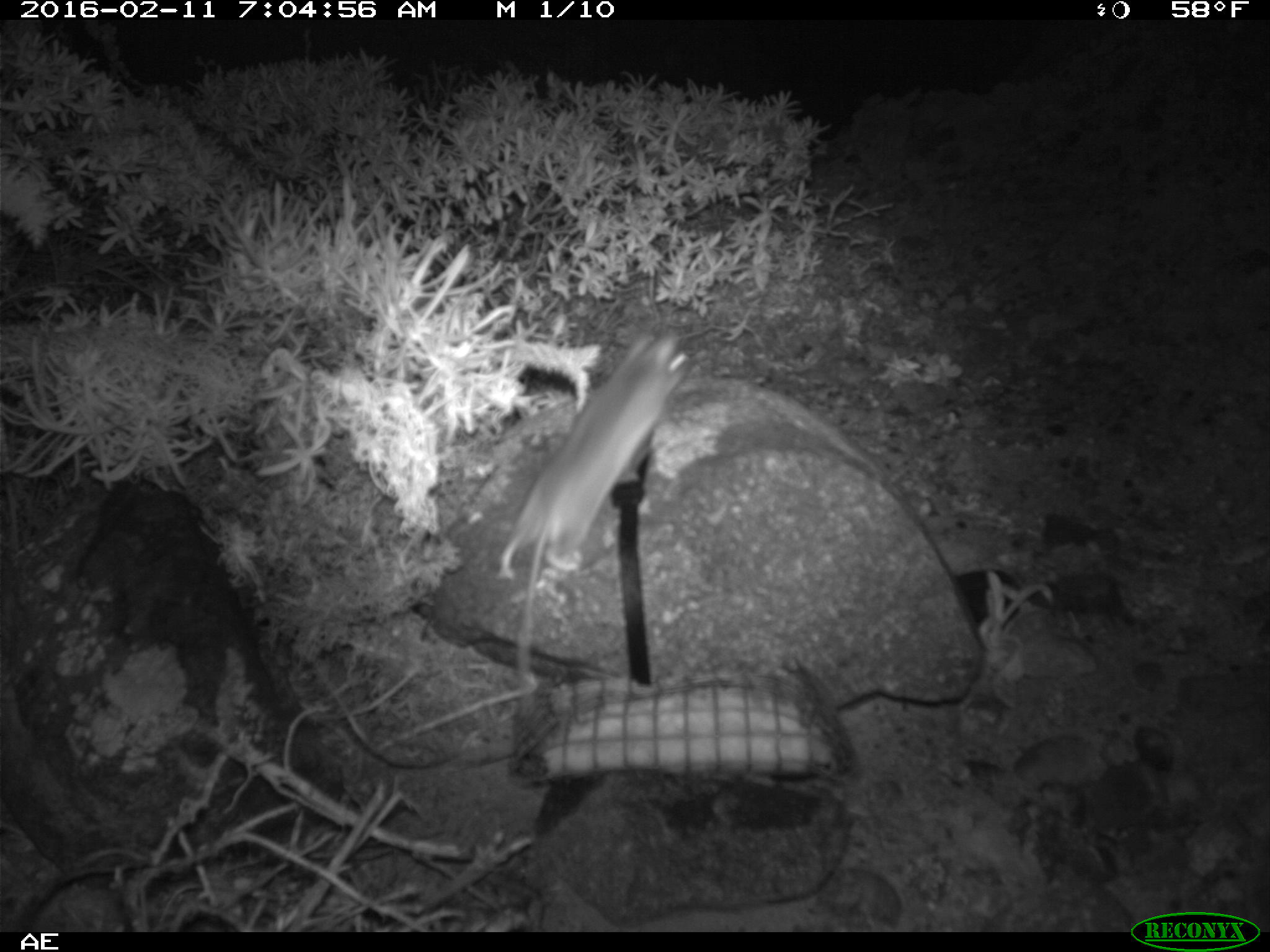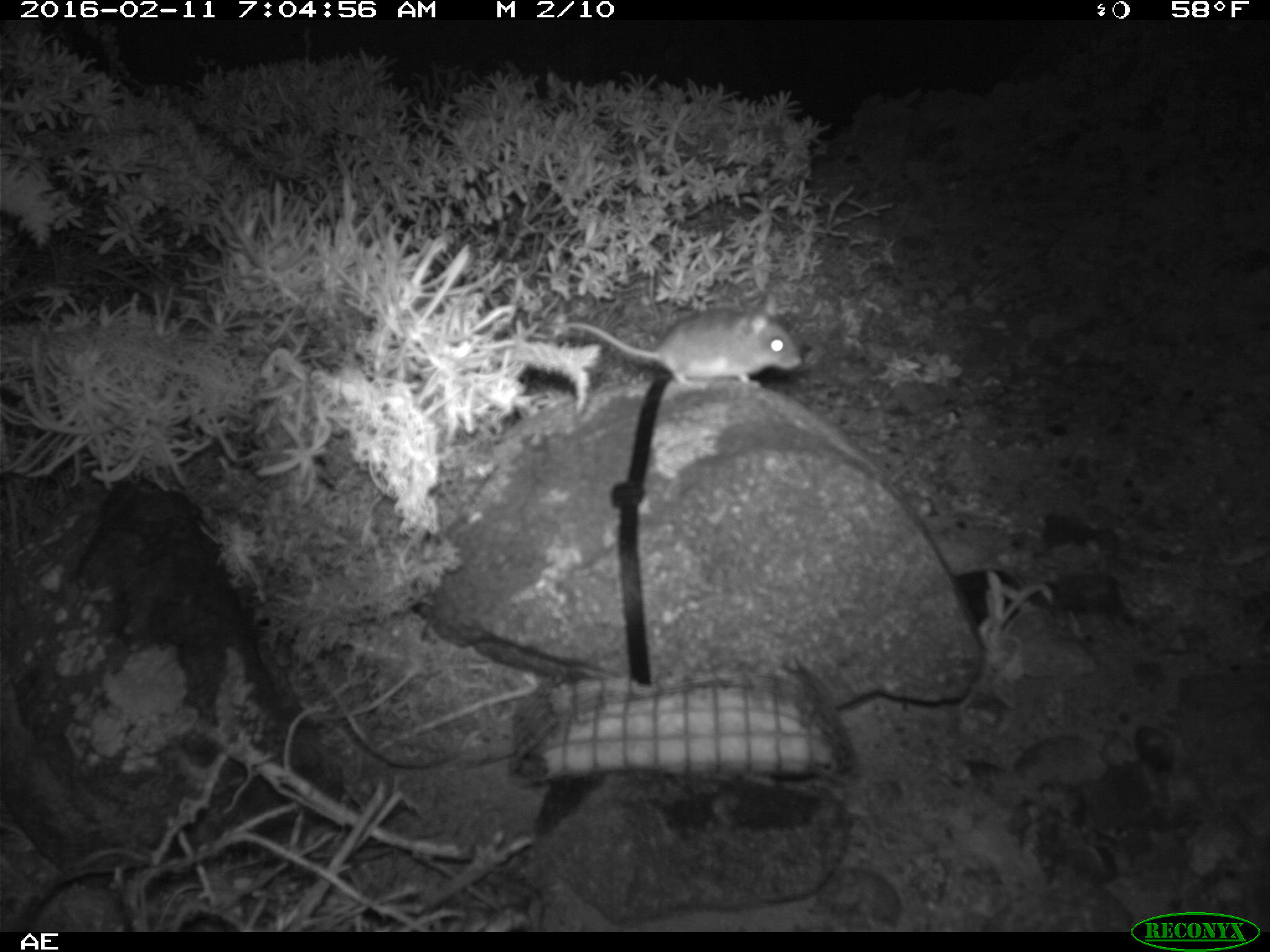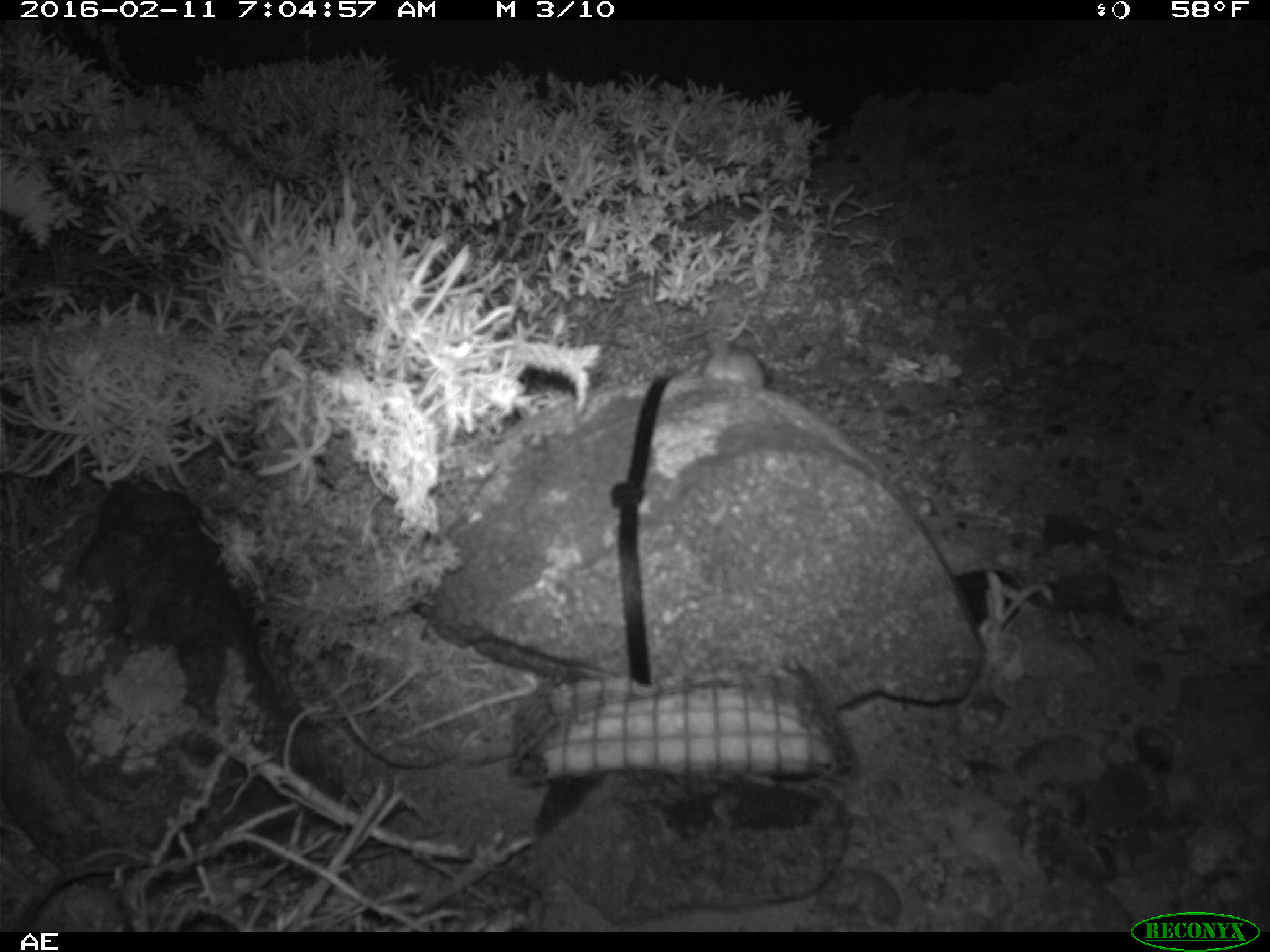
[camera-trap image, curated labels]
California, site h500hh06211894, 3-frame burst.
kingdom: Animalia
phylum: Chordata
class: Mammalia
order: Rodentia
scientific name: Rodentia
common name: rodent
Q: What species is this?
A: Rodent (Rodentia).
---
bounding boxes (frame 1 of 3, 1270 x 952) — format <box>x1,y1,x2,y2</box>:
rodent: <box>497,328,693,714</box>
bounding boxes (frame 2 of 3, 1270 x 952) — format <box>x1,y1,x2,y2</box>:
rodent: <box>540,289,802,390</box>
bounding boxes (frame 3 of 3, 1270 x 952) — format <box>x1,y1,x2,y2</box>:
rodent: <box>694,329,768,392</box>